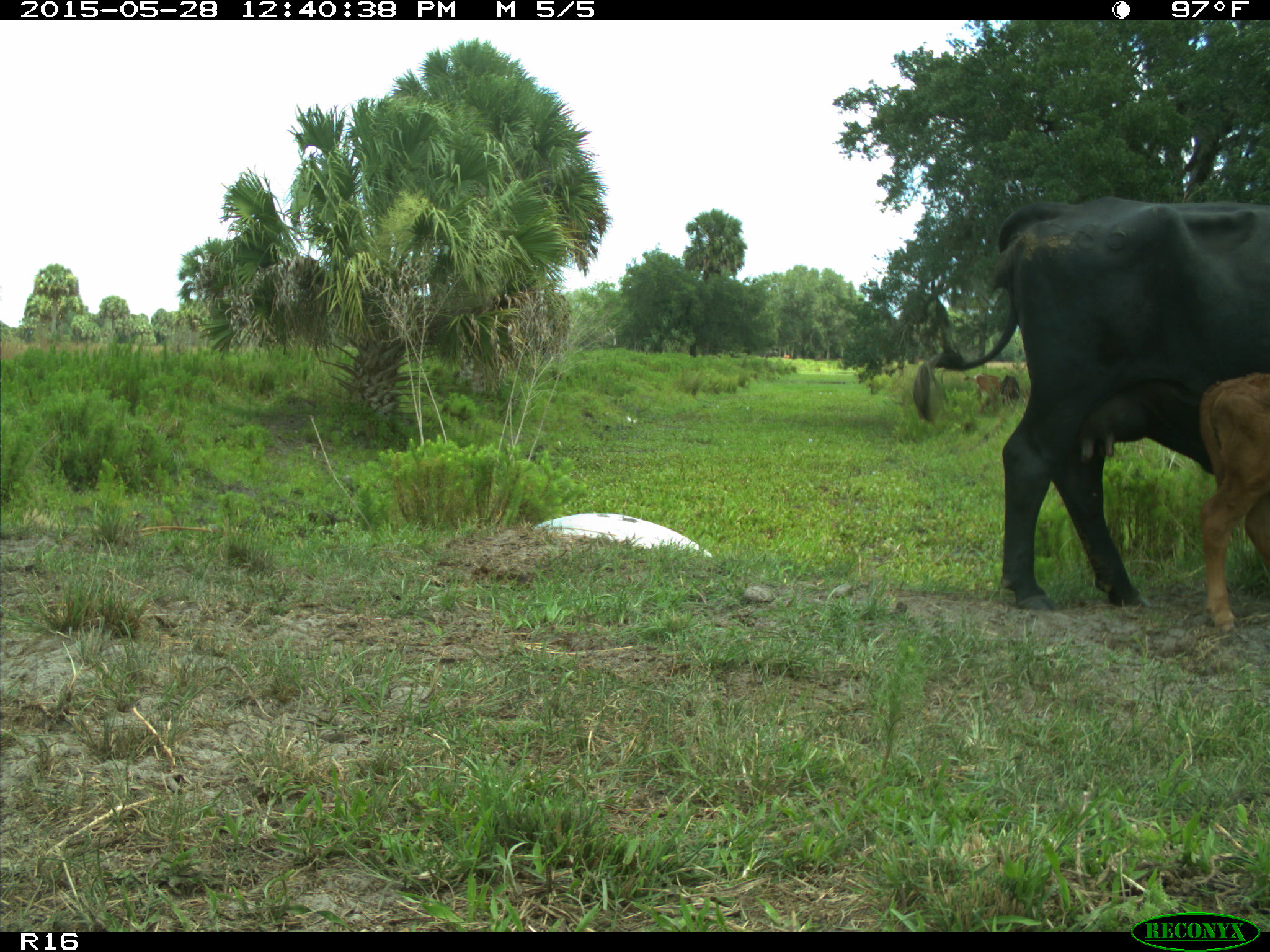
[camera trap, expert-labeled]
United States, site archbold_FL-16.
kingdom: Animalia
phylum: Chordata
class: Mammalia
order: Artiodactyla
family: Bovidae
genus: Bos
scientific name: Bos taurus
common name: domestic cow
Bos taurus (domestic cow).